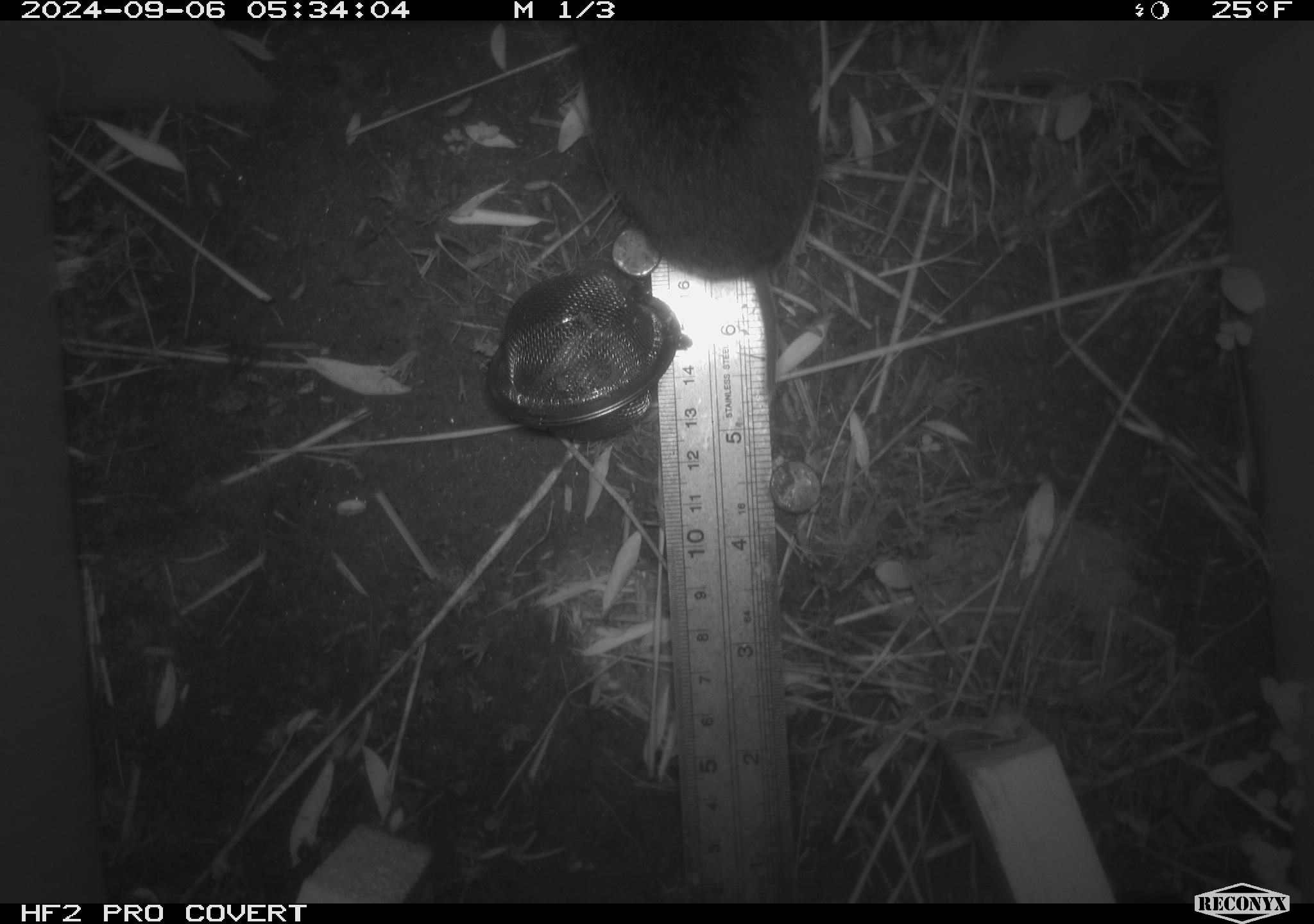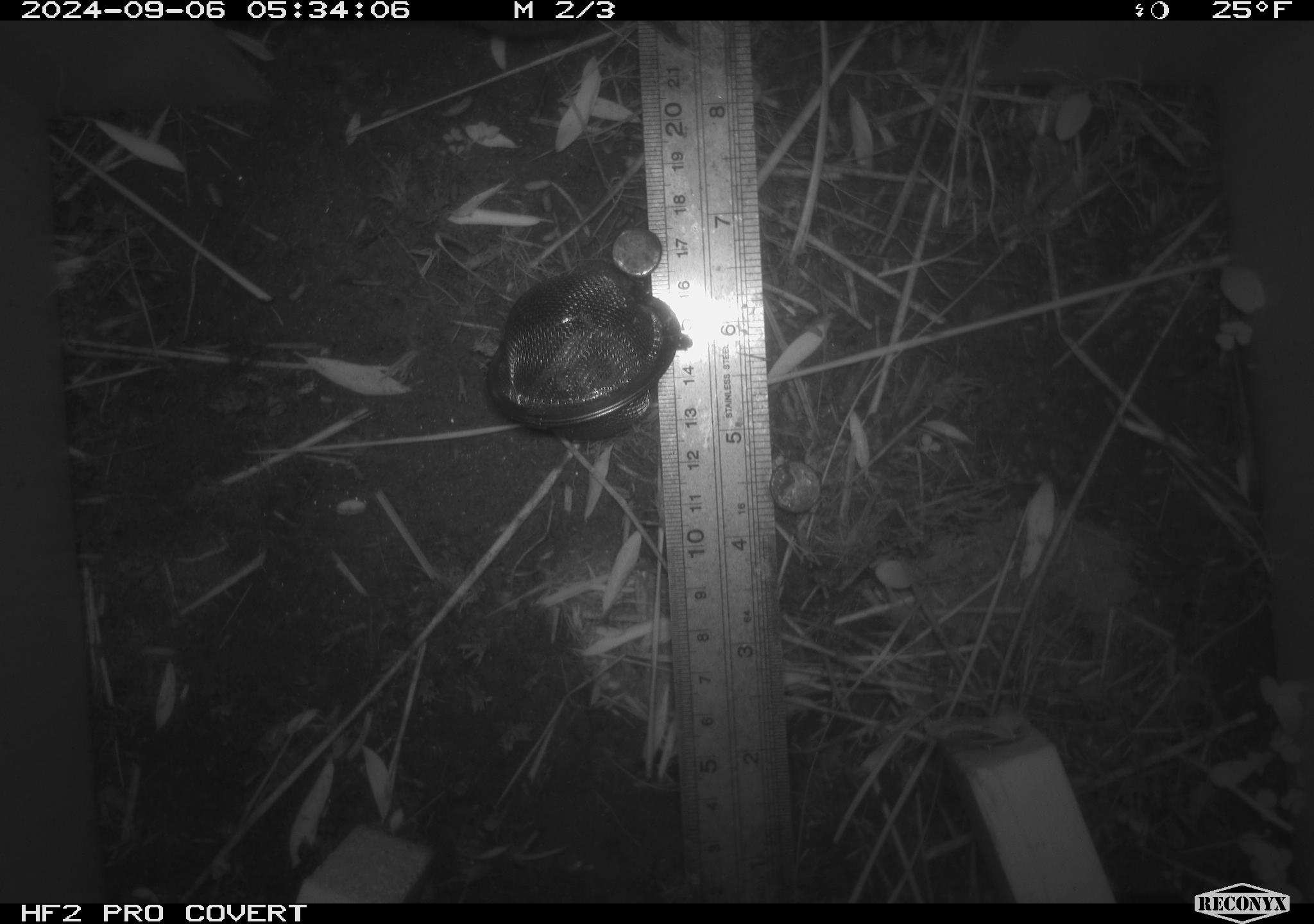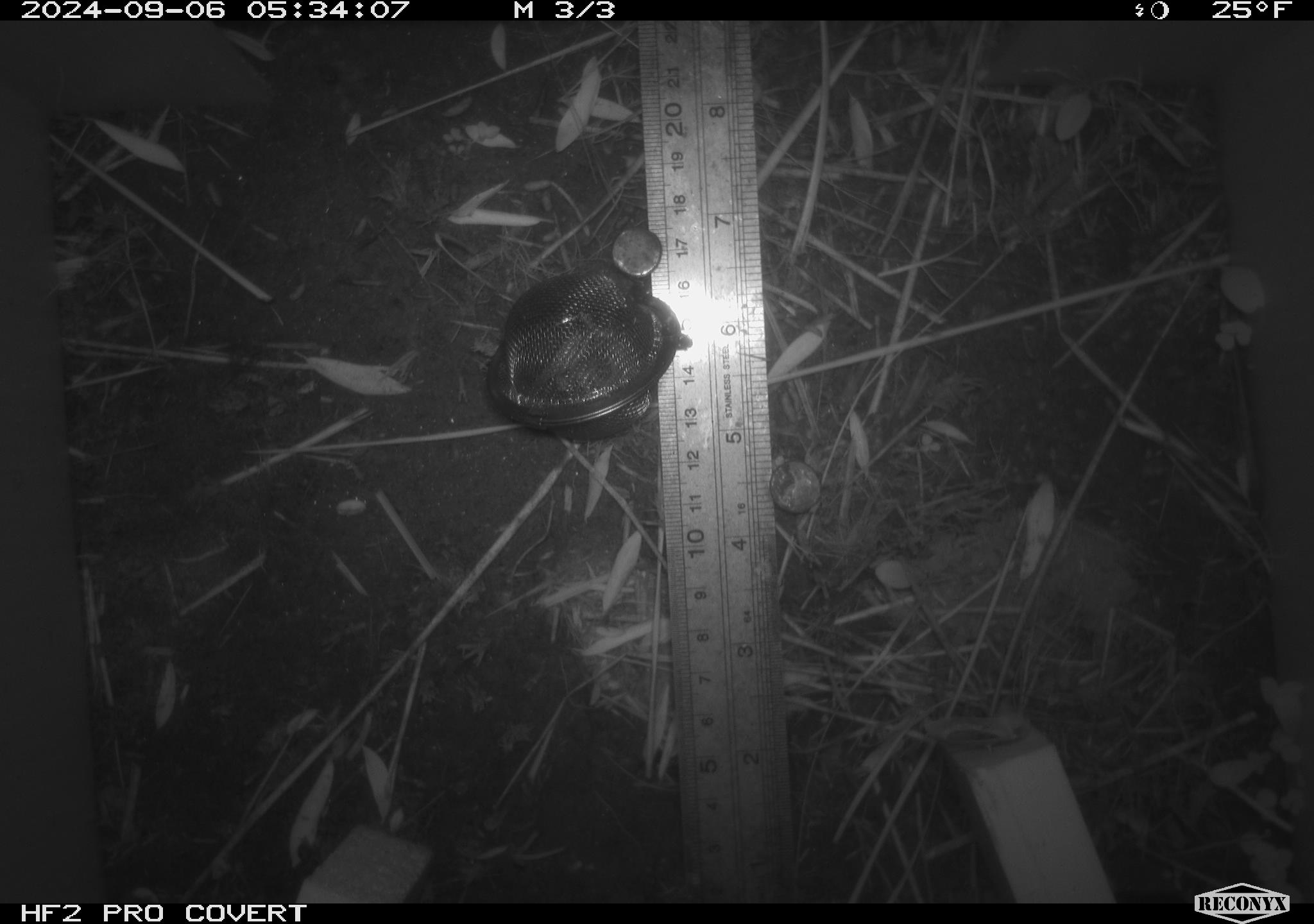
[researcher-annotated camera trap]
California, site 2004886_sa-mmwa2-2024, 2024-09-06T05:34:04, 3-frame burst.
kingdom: Animalia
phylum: Chordata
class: Mammalia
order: Rodentia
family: Cricetidae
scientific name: Arvicolinae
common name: voles, lemmings, and muskrats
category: arvicolinae subfamily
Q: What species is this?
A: Arvicolinae subfamily (voles, lemmings, and muskrats) (Arvicolinae).